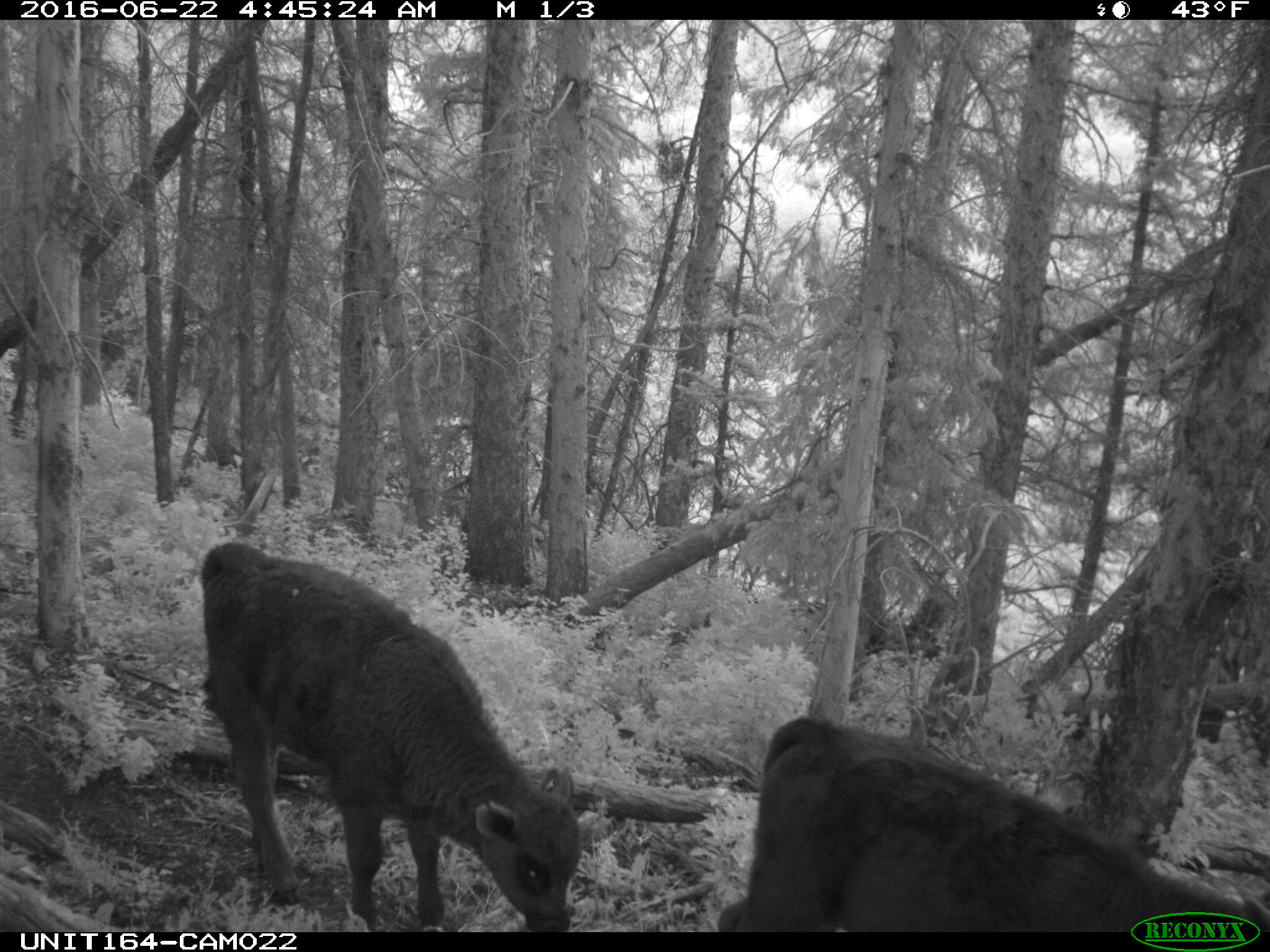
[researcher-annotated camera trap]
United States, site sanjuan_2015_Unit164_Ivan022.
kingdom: Animalia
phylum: Chordata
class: Mammalia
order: Artiodactyla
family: Bovidae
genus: Bos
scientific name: Bos taurus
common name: domestic cow